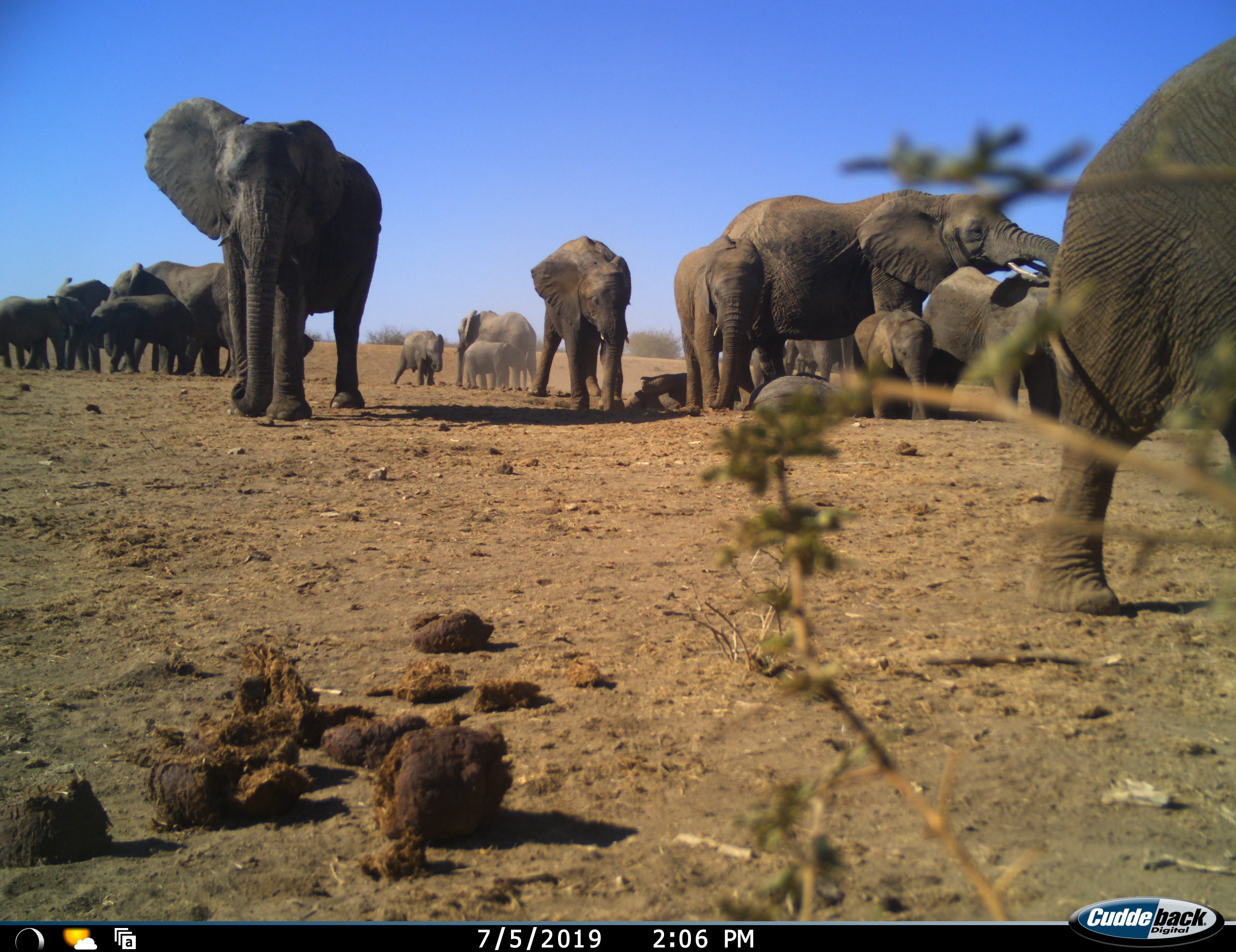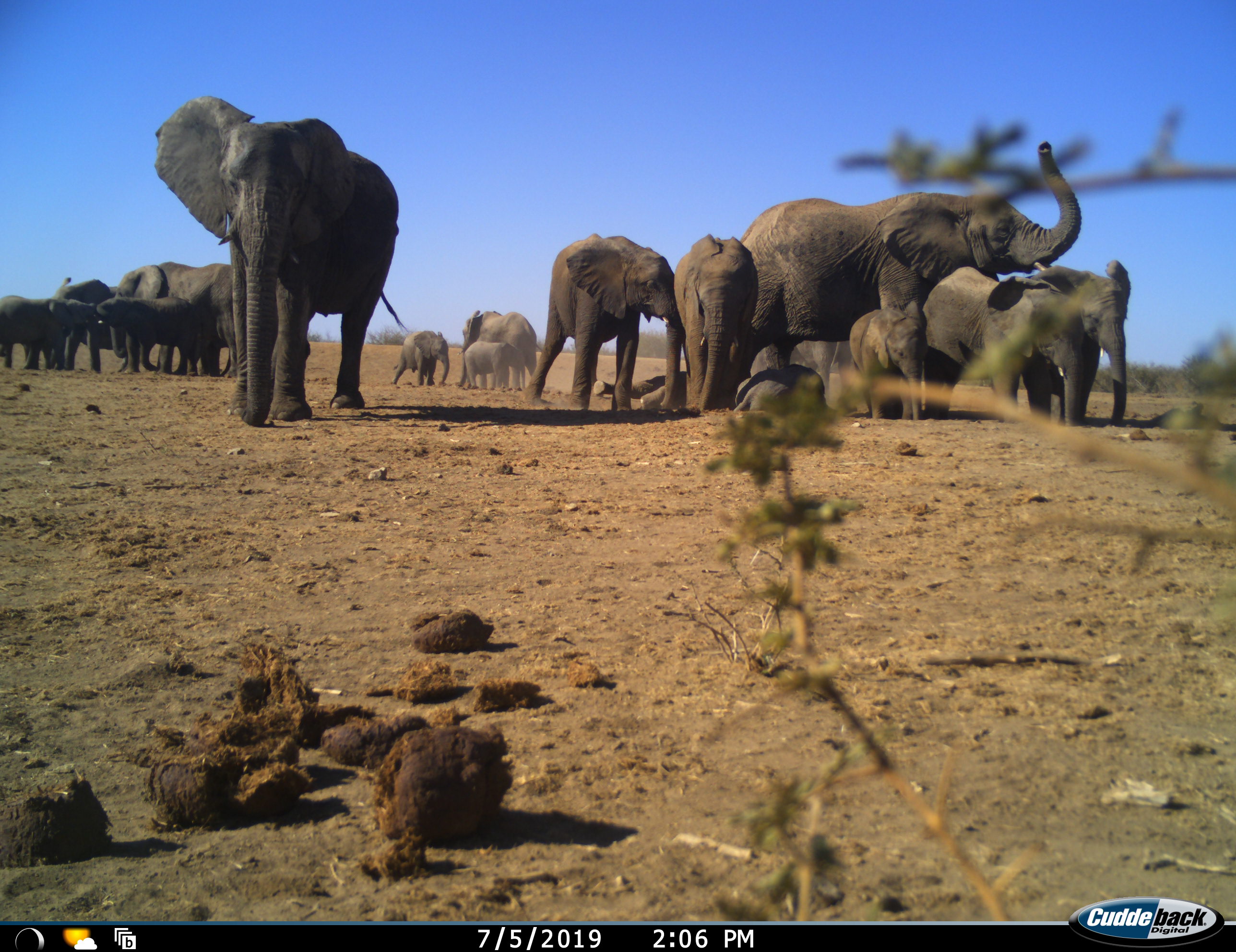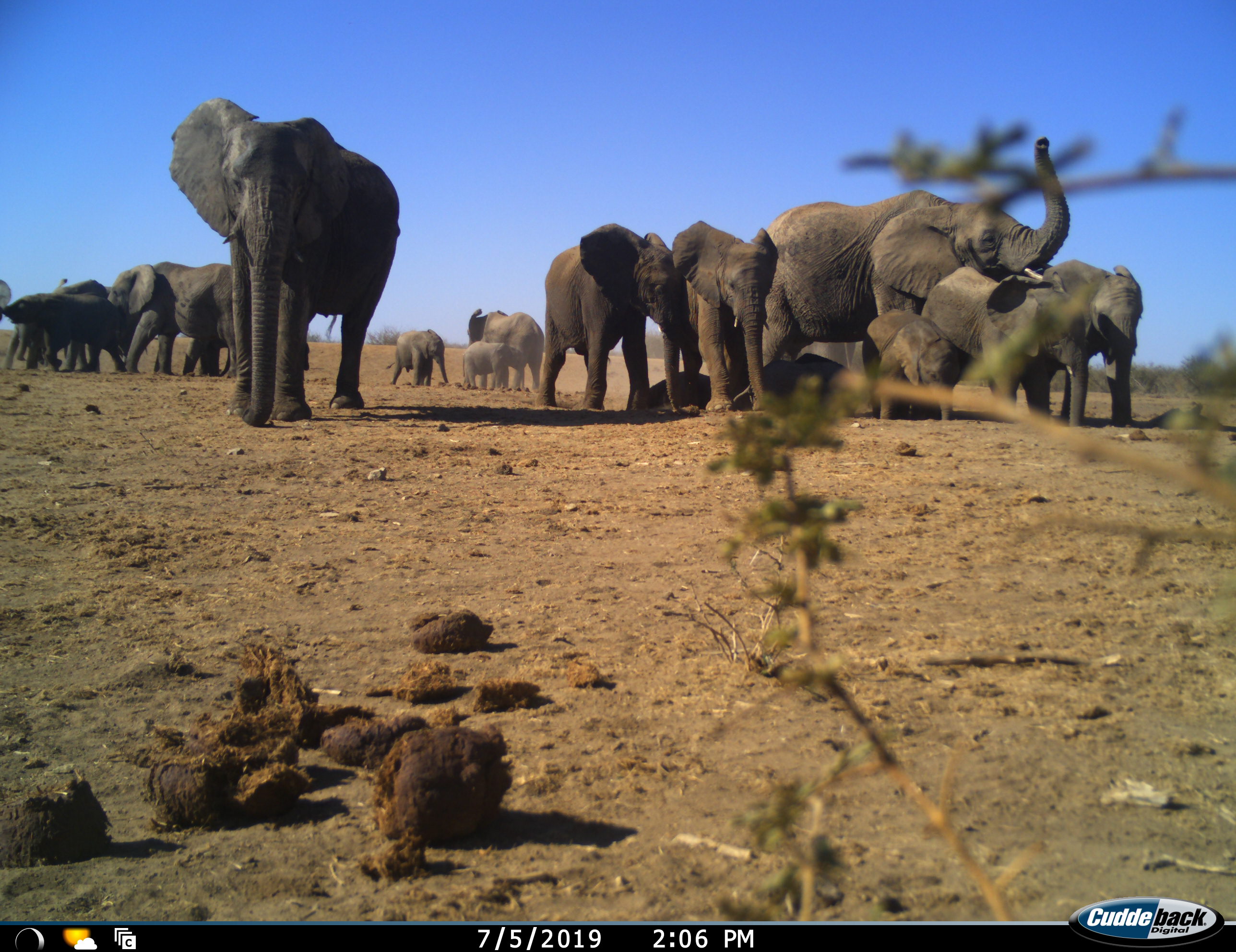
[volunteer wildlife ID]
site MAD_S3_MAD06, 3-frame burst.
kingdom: Animalia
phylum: Chordata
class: Mammalia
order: Proboscidea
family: Elephantidae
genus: Loxodonta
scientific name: Loxodonta africana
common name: african bush elephant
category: elephant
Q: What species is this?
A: Elephant (african bush elephant) (Loxodonta africana).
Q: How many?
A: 11-50.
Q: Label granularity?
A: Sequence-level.